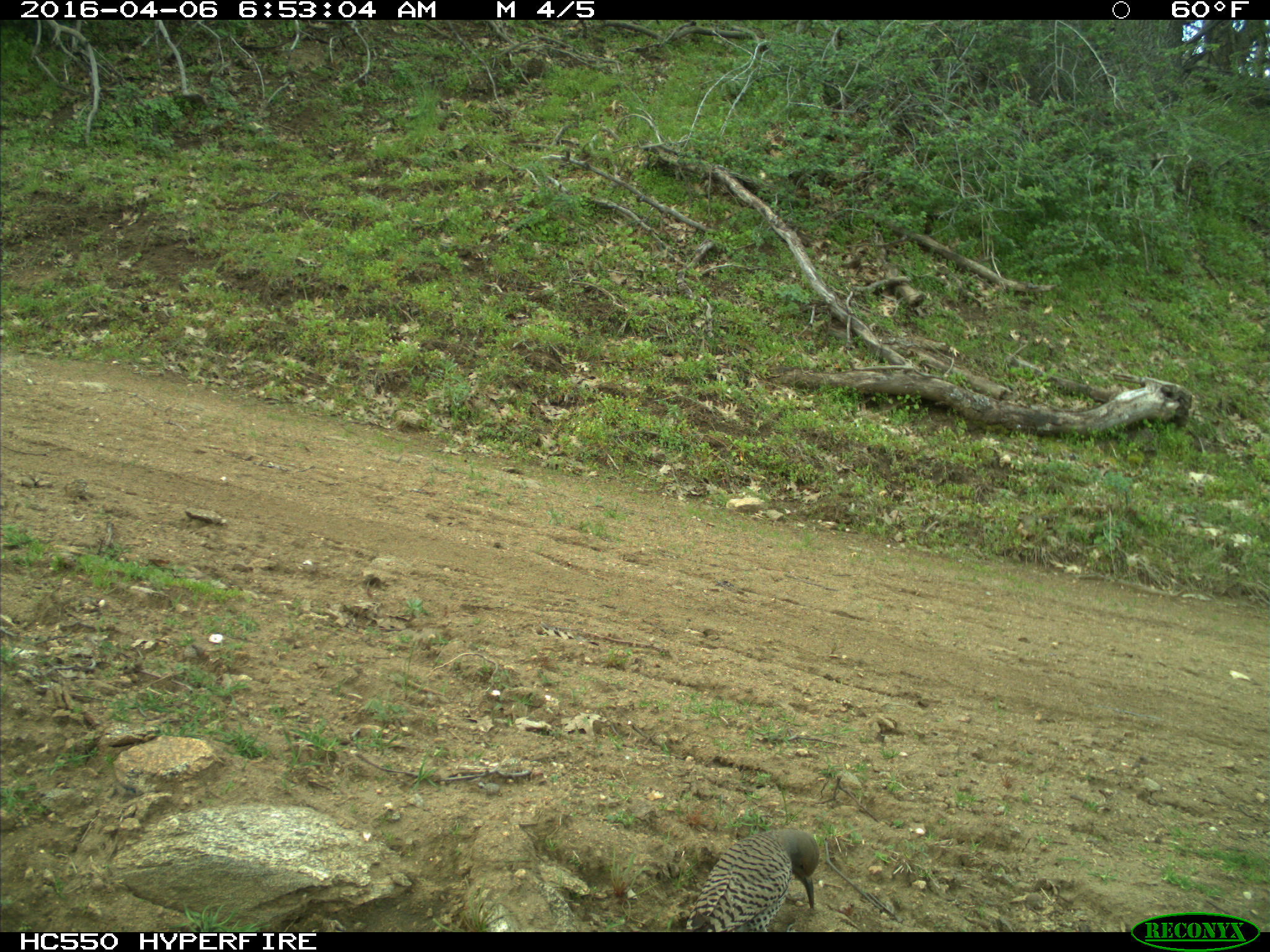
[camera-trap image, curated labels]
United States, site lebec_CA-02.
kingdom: Animalia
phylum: Chordata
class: Aves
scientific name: Aves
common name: birds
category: unidentified bird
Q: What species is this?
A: Unidentified bird (birds) (Aves).